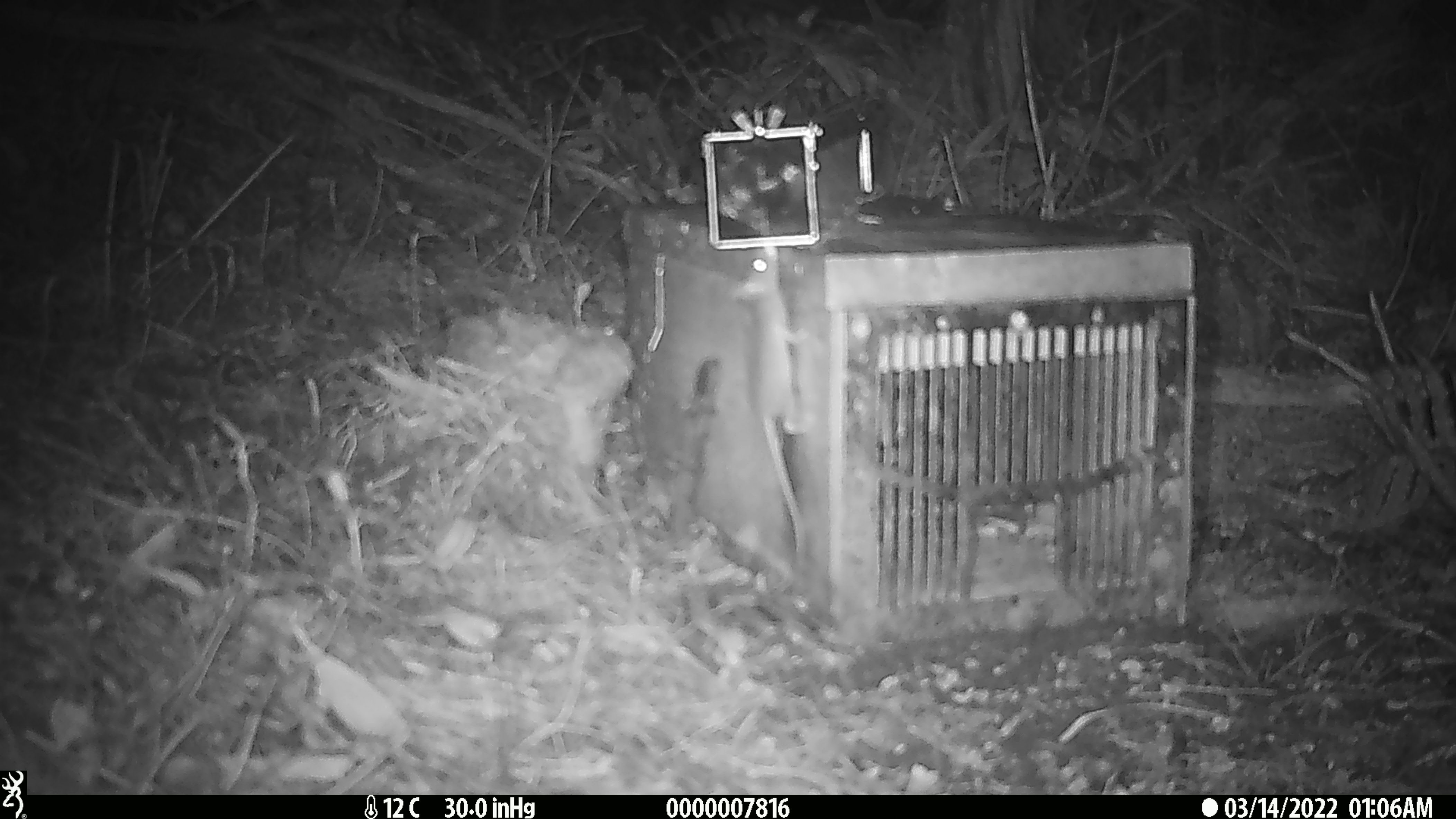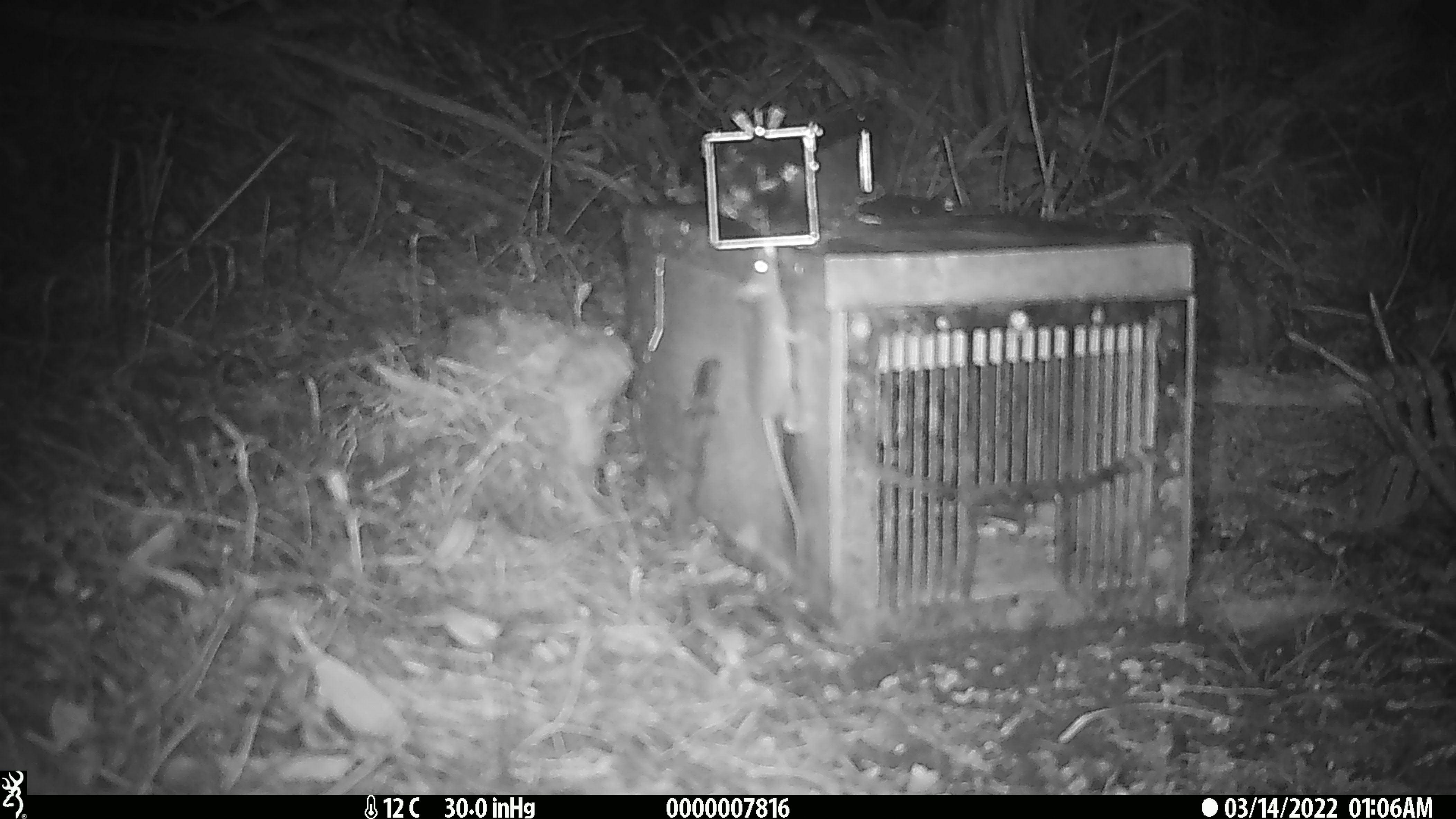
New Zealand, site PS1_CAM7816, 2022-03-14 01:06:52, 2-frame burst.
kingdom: Animalia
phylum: Chordata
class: Mammalia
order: Rodentia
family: Muridae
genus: Mus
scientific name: Mus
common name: mouse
Mouse (Mus).